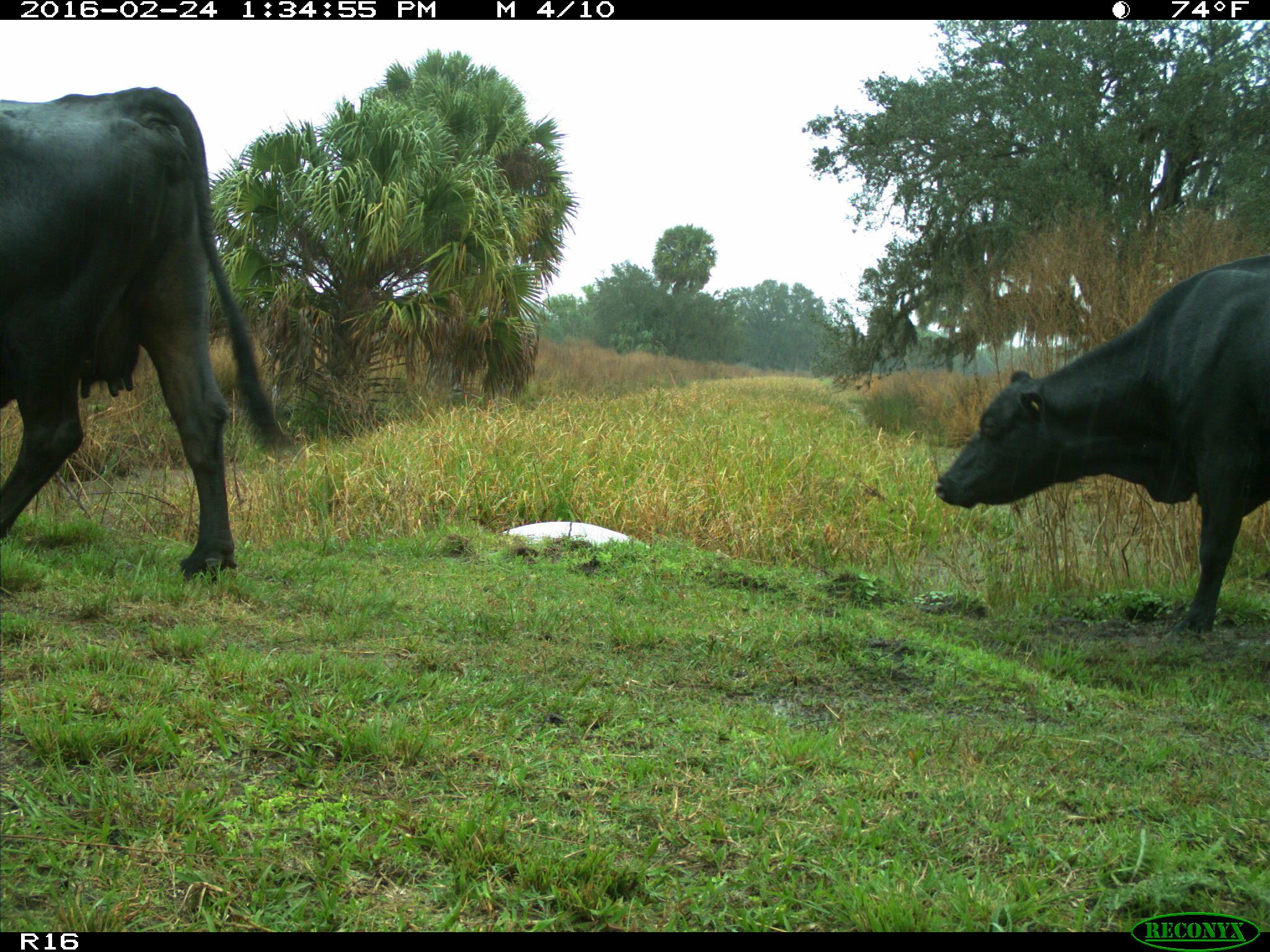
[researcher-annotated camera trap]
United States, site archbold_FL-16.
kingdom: Animalia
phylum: Chordata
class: Mammalia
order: Artiodactyla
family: Bovidae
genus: Bos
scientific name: Bos taurus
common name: domestic cow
Bos taurus (domestic cow).